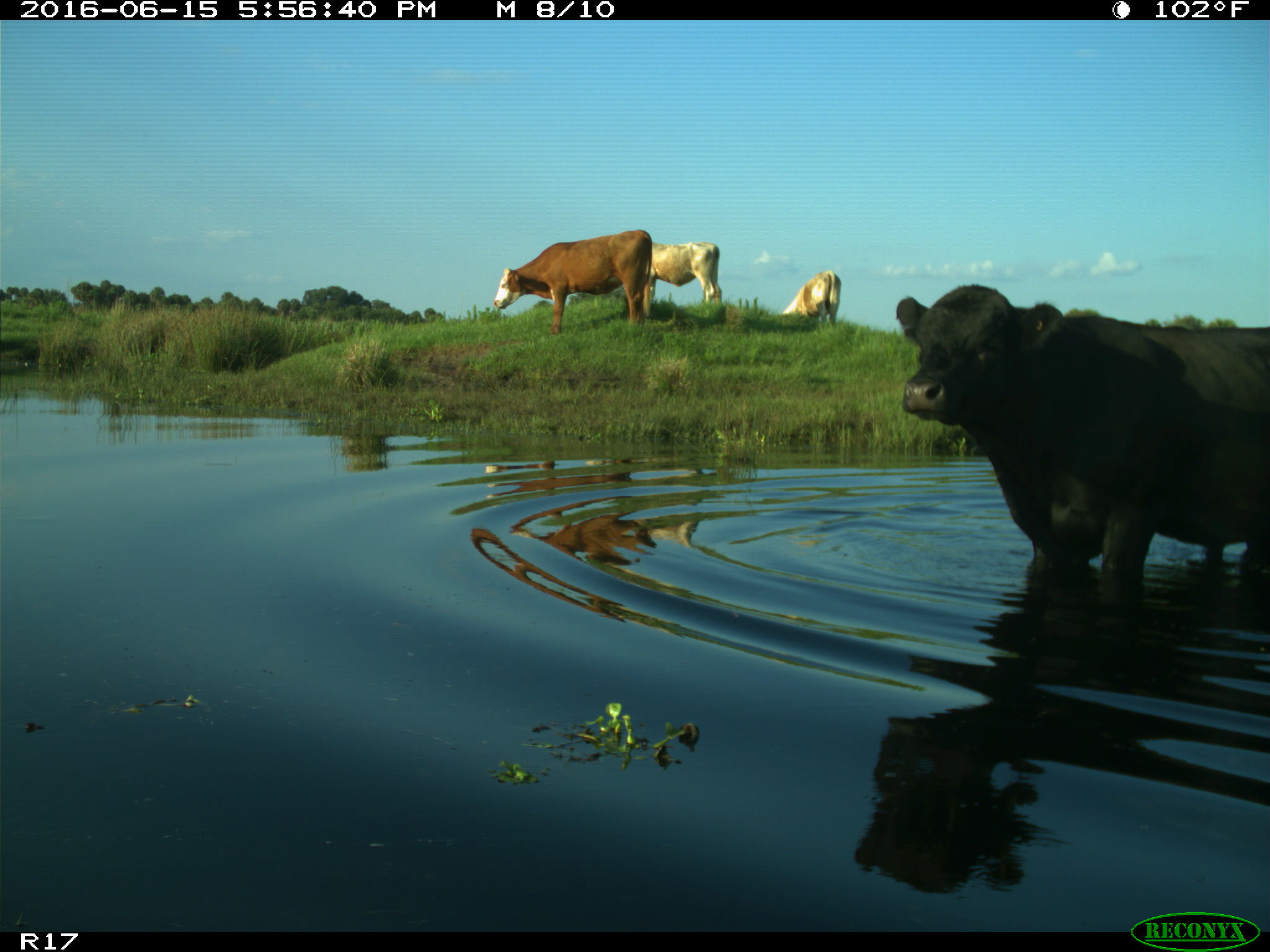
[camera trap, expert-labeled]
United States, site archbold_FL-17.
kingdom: Animalia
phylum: Chordata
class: Mammalia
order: Artiodactyla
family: Bovidae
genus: Bos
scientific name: Bos taurus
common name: domestic cow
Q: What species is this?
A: Bos taurus (domestic cow).